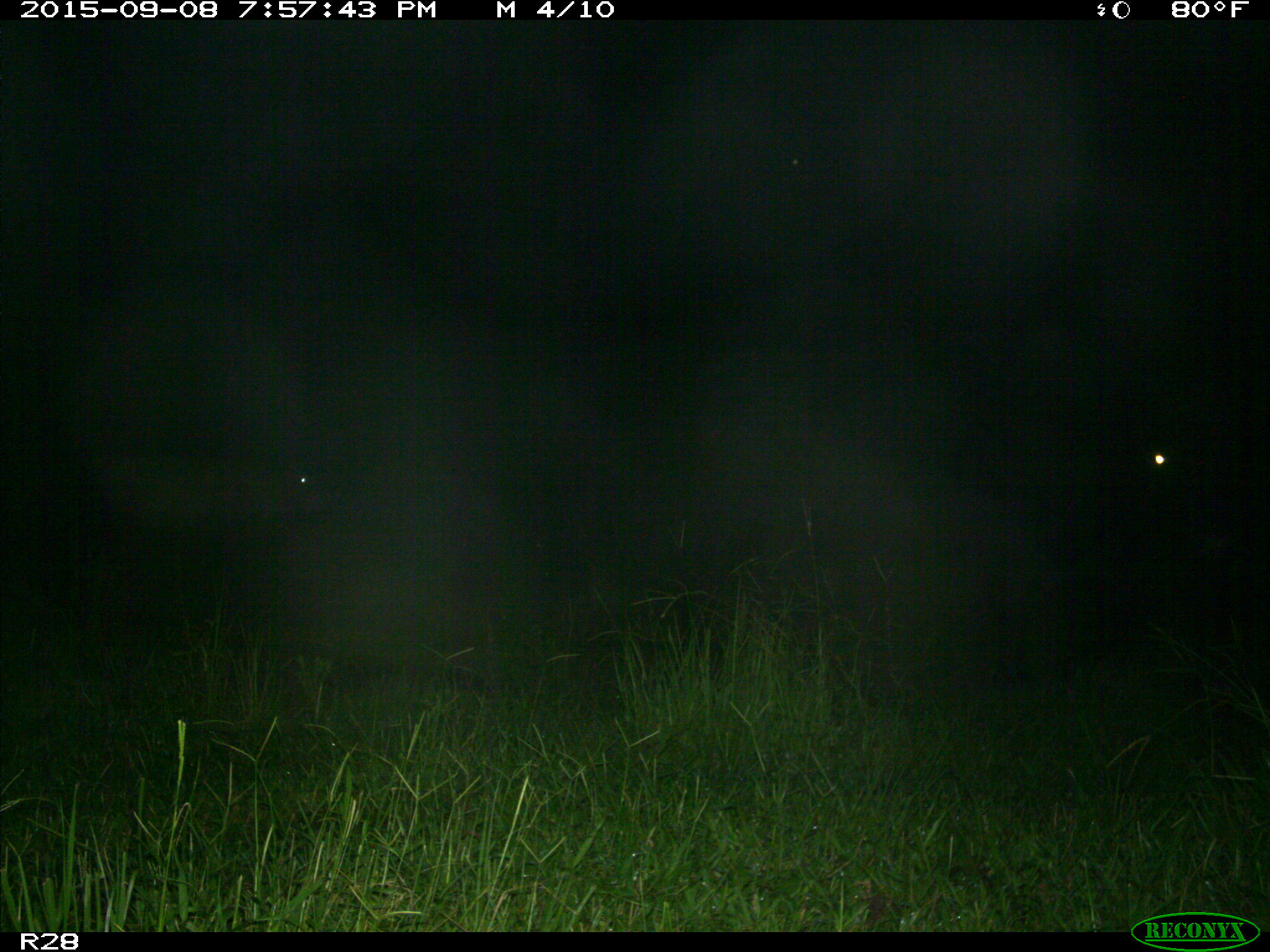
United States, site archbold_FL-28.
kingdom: Animalia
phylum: Chordata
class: Mammalia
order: Artiodactyla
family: Bovidae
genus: Bos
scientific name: Bos taurus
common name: domestic cow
Bos taurus (domestic cow).